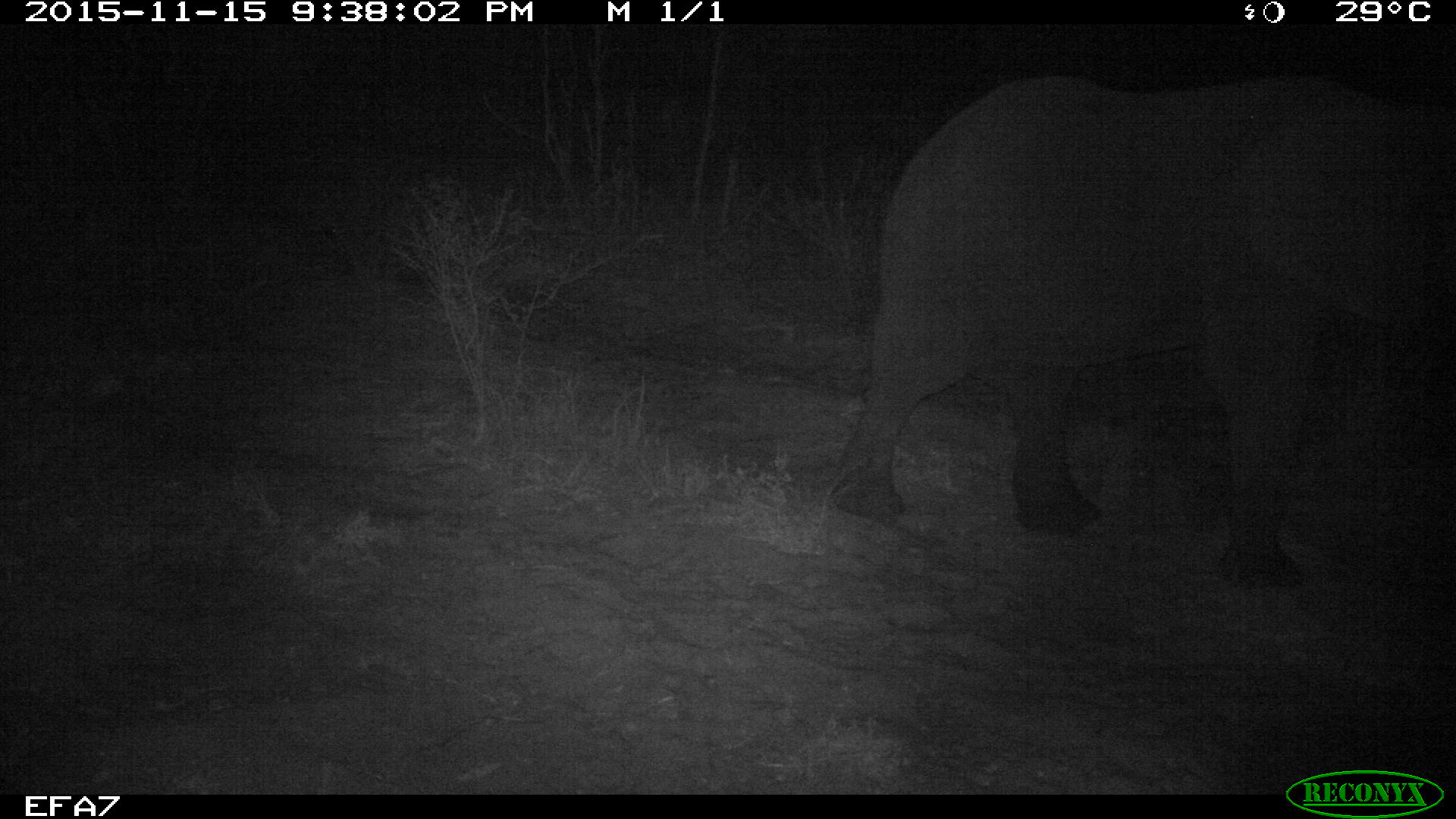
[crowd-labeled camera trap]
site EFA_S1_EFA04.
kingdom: Animalia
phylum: Chordata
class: Mammalia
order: Proboscidea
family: Elephantidae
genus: Loxodonta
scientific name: Loxodonta africana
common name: african bush elephant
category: elephant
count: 1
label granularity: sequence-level